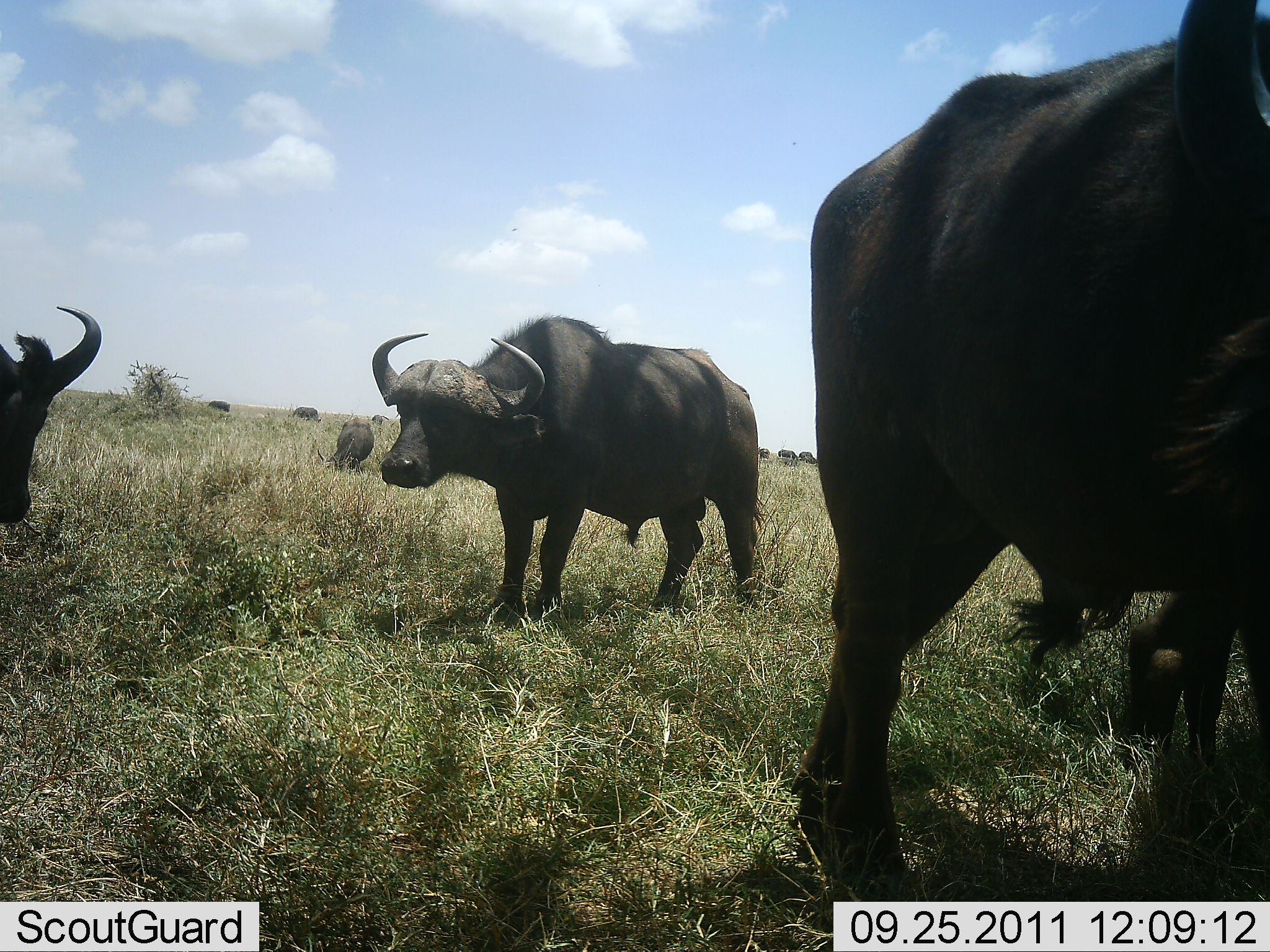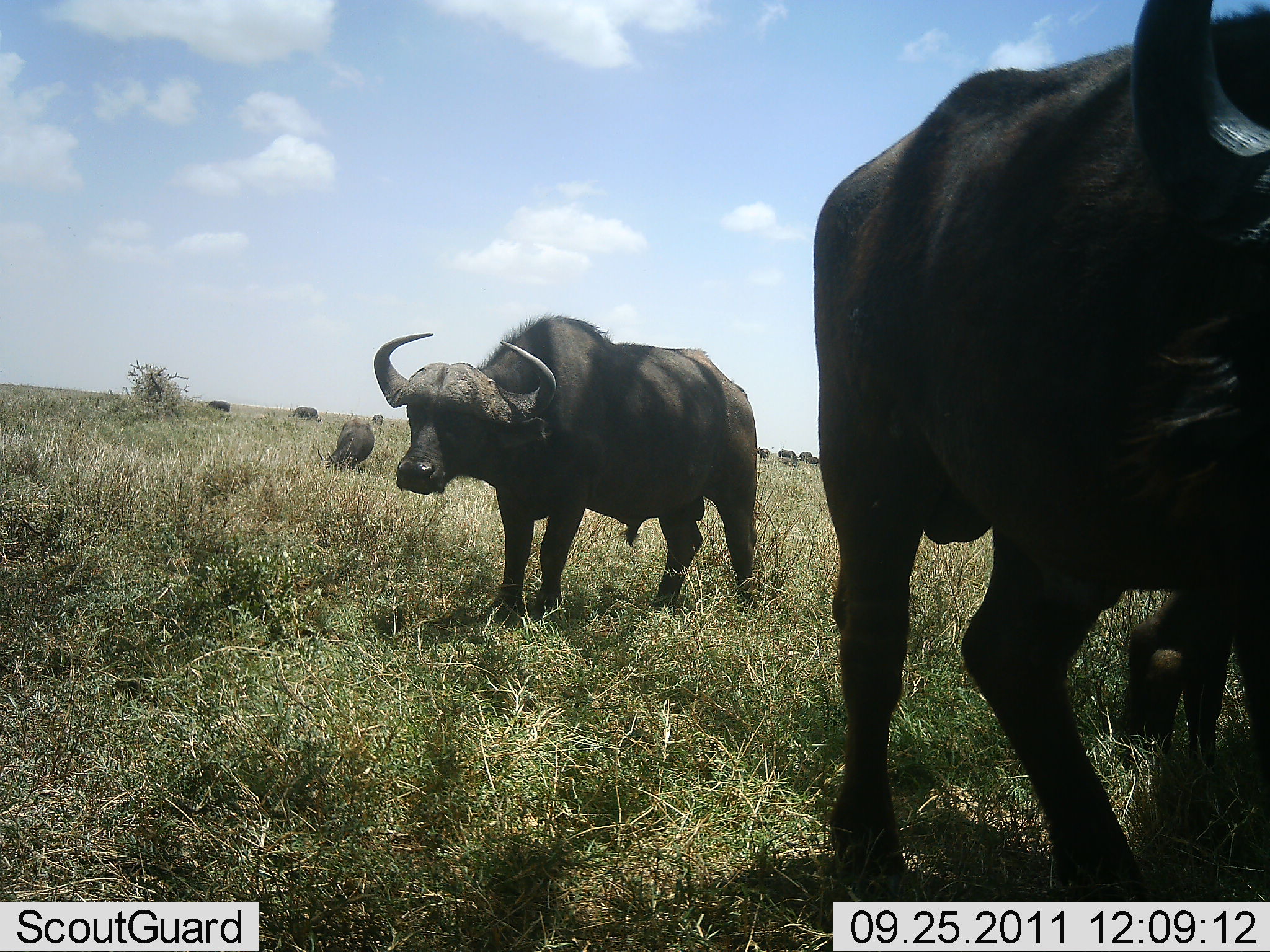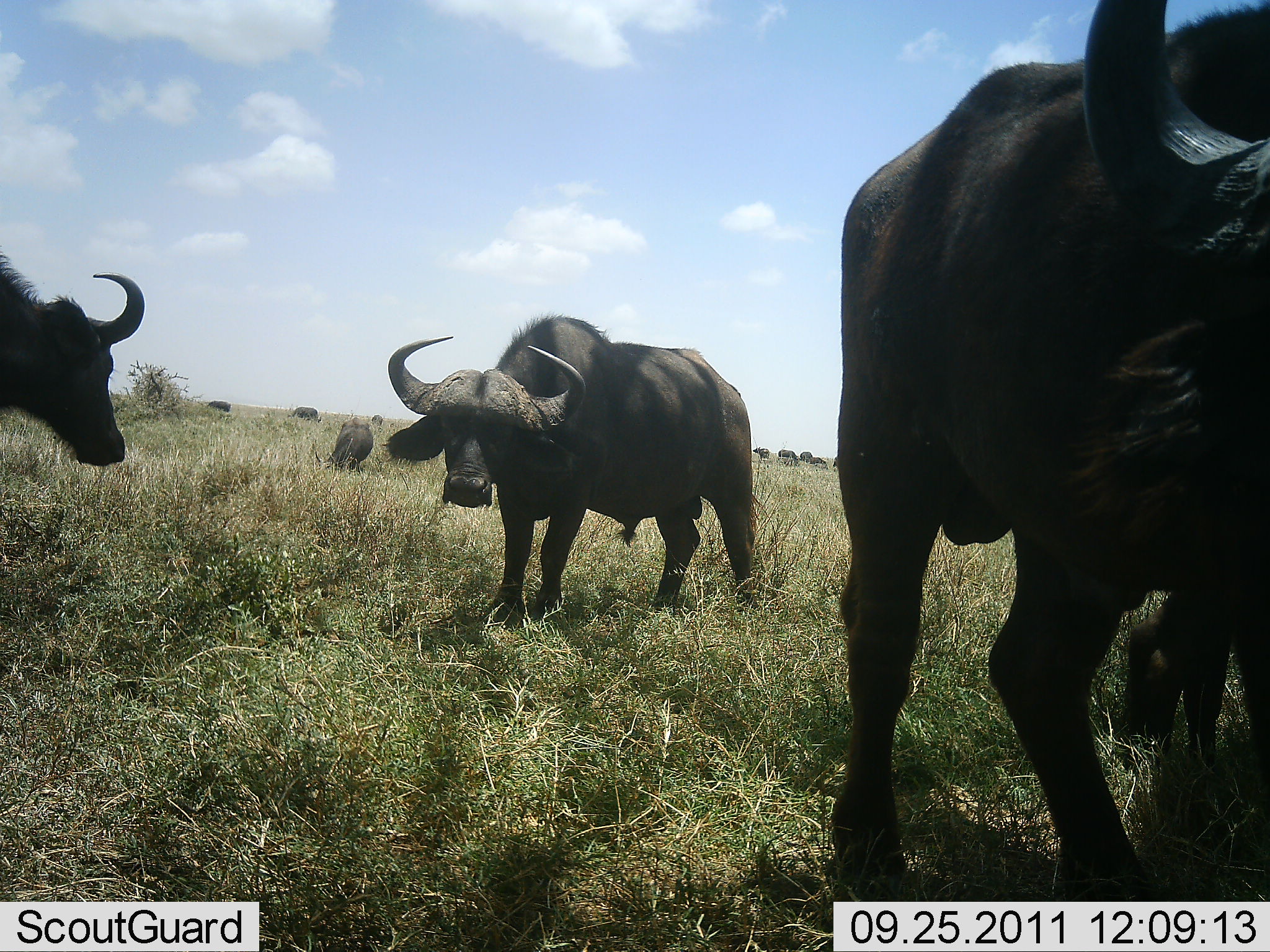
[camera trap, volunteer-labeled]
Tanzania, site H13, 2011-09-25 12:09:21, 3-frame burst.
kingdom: Animalia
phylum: Chordata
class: Mammalia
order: Artiodactyla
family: Bovidae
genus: Syncerus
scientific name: Syncerus caffer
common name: cape buffalo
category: buffalo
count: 11-50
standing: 73%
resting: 9%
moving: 45%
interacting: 18%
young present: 0%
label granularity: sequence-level